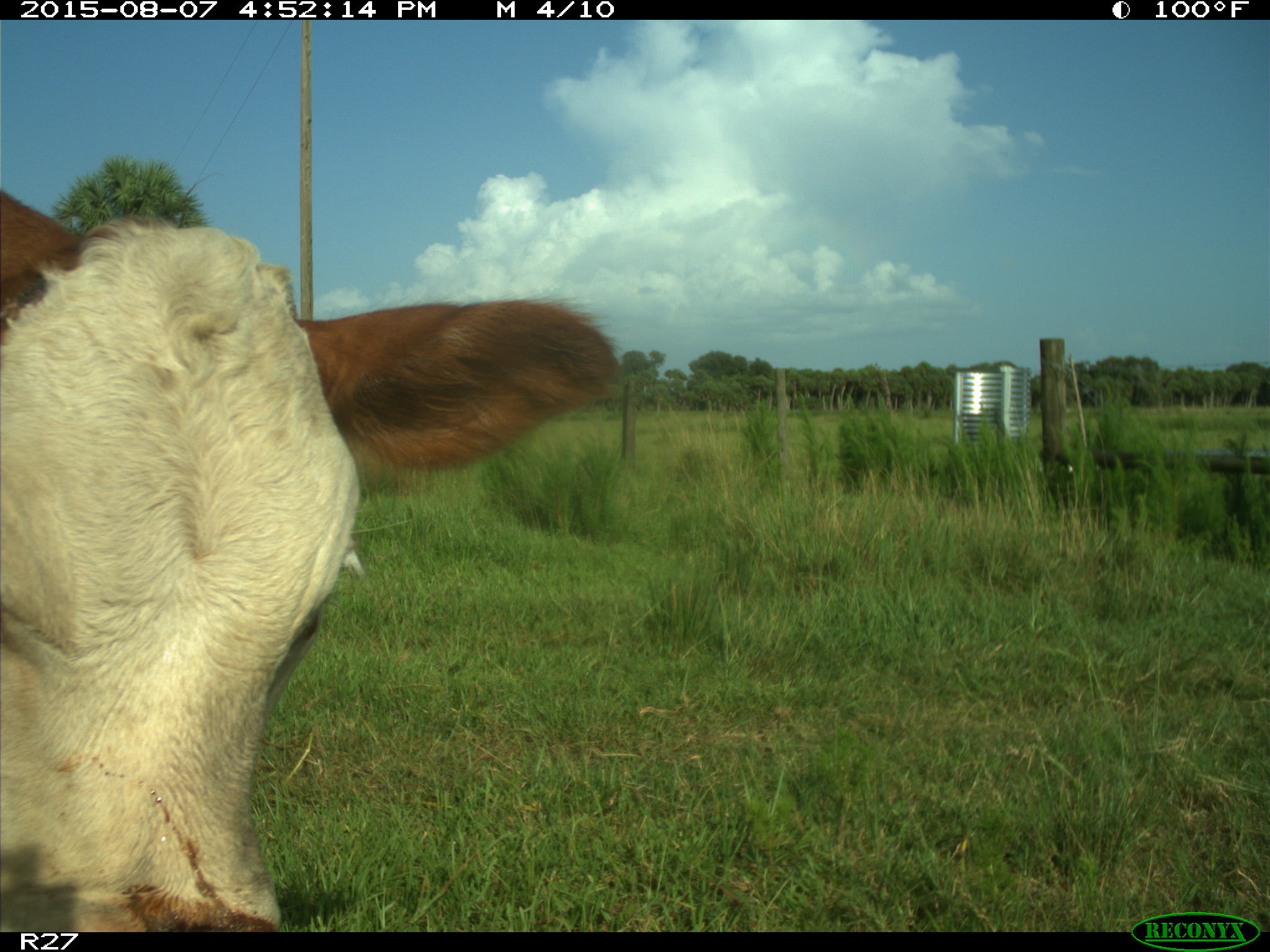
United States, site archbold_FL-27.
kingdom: Animalia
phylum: Chordata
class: Mammalia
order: Artiodactyla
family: Bovidae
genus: Bos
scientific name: Bos taurus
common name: domestic cow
Bos taurus (domestic cow).